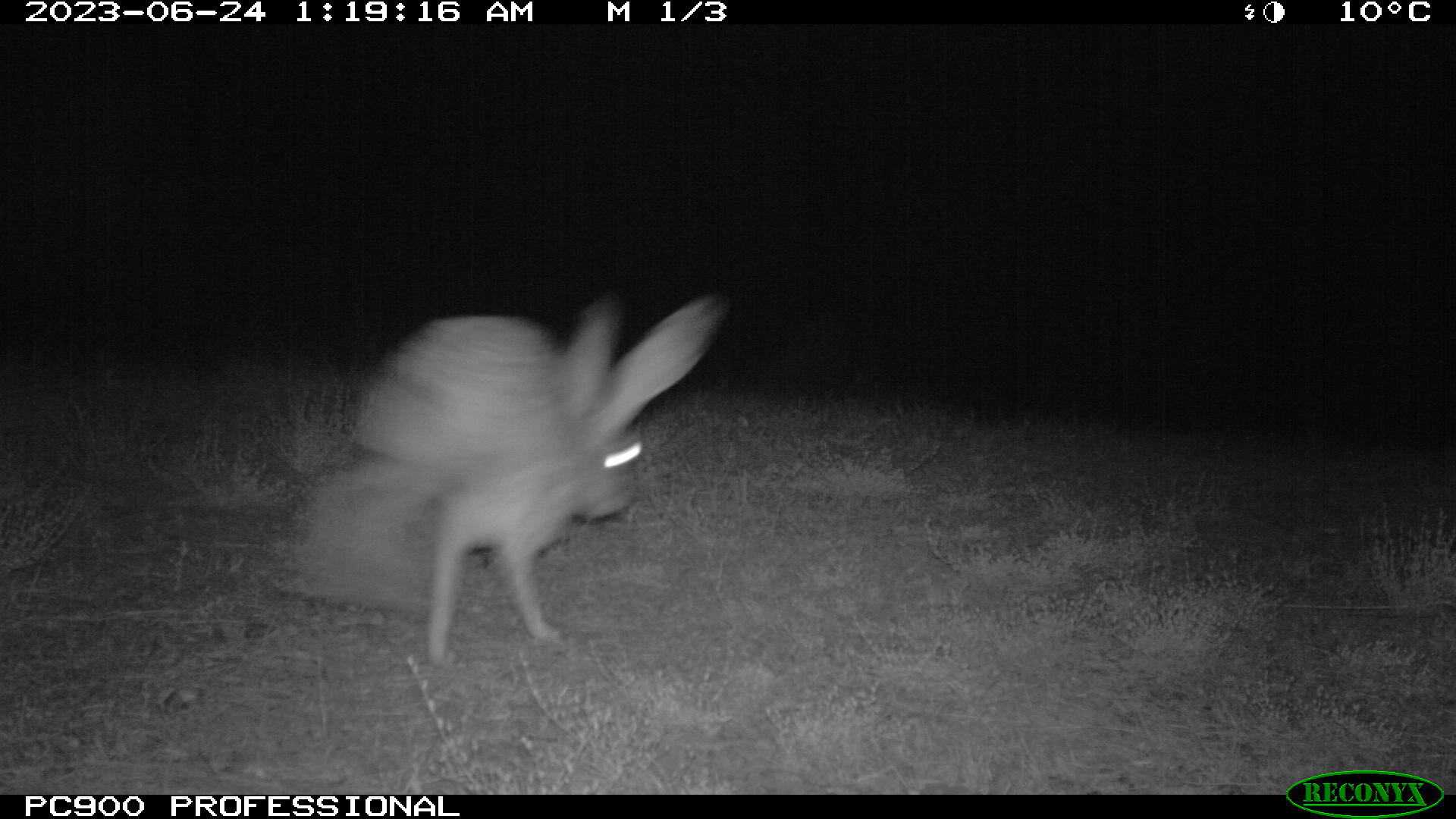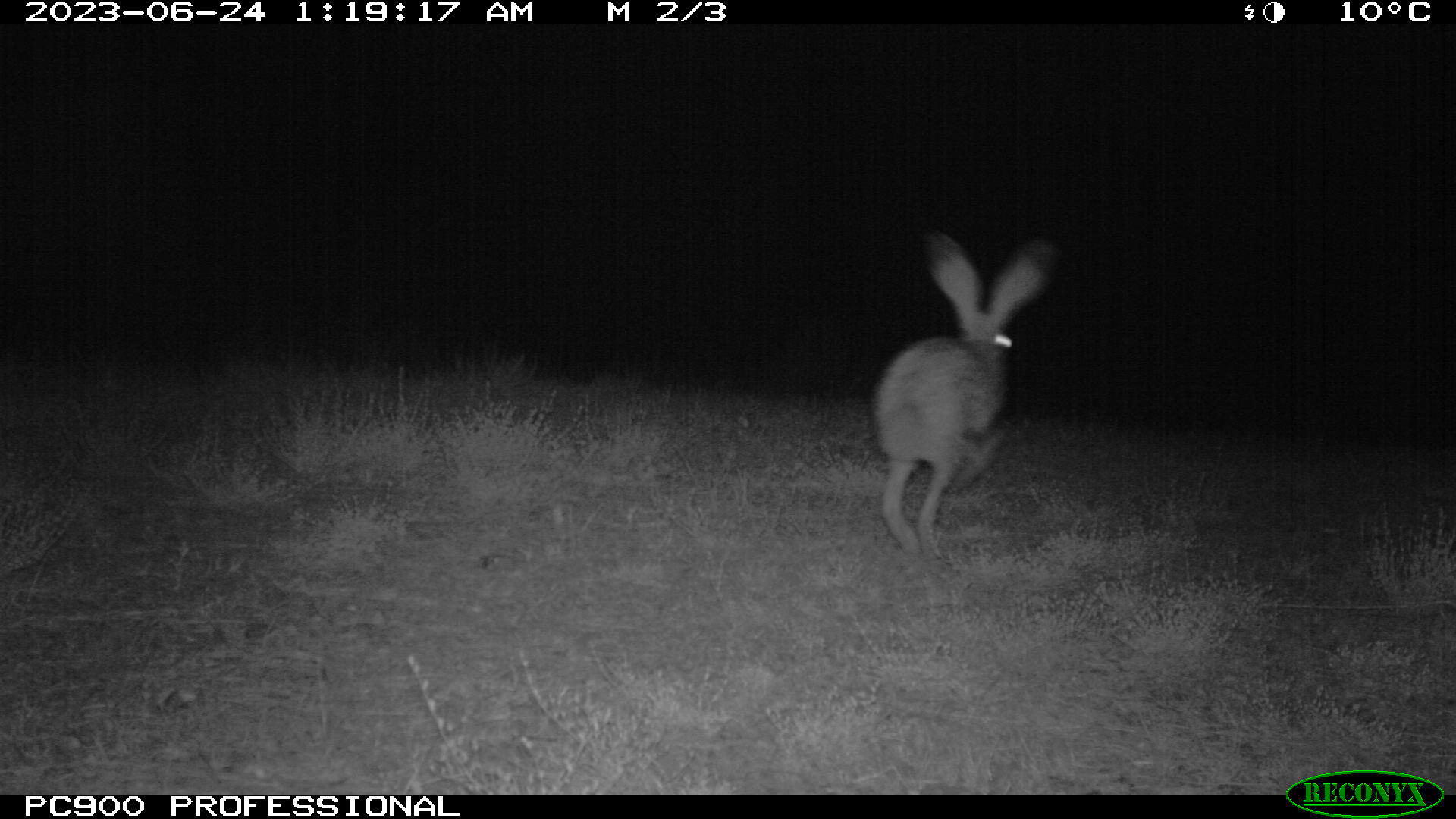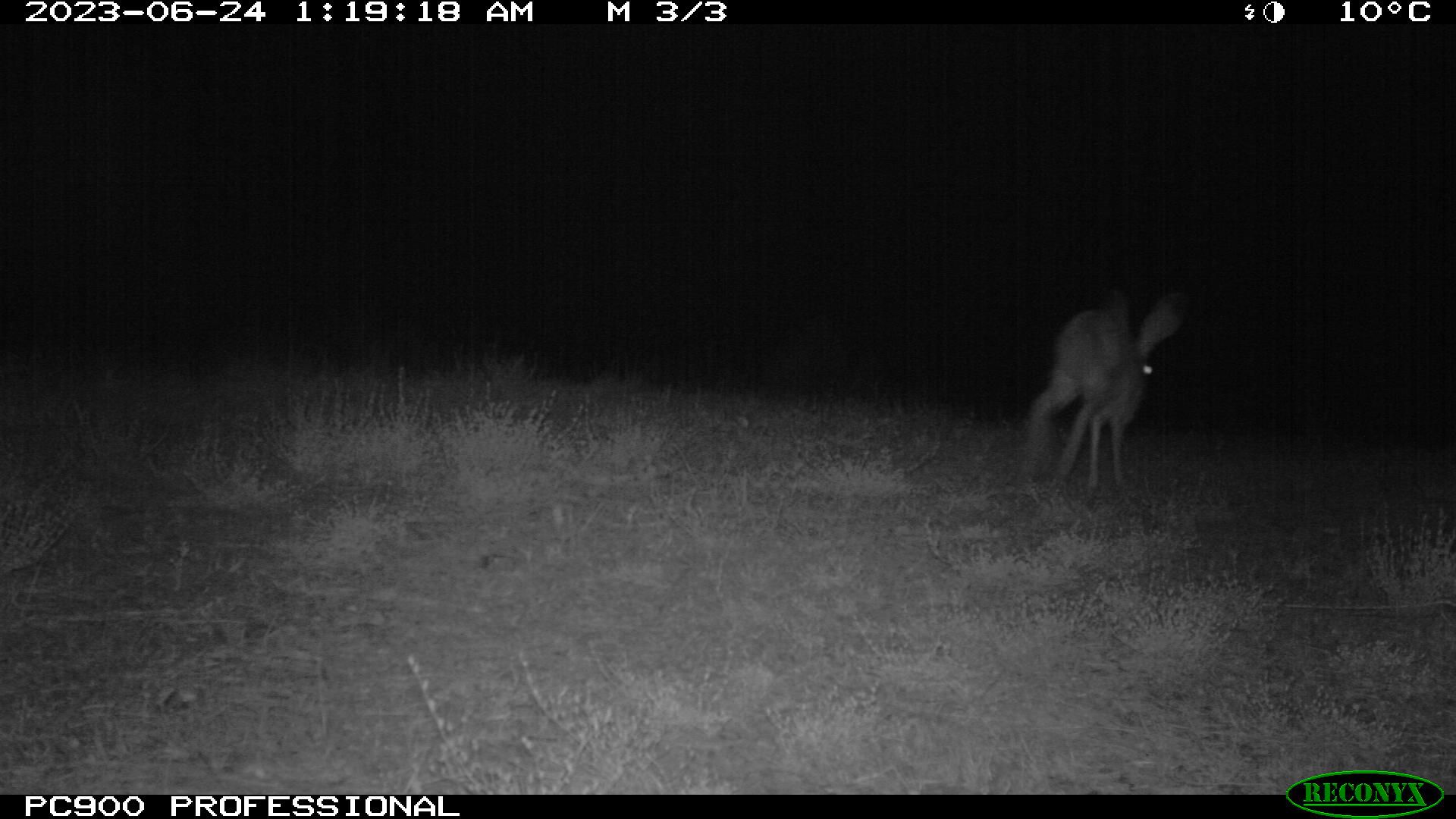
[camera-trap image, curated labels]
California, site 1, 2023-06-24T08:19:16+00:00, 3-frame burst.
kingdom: Animalia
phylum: Chordata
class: Mammalia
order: Lagomorpha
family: Leporidae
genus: Lepus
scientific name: Lepus californicus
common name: black-tailed jackrabbit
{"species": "black-tailed jackrabbit (Lepus californicus)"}